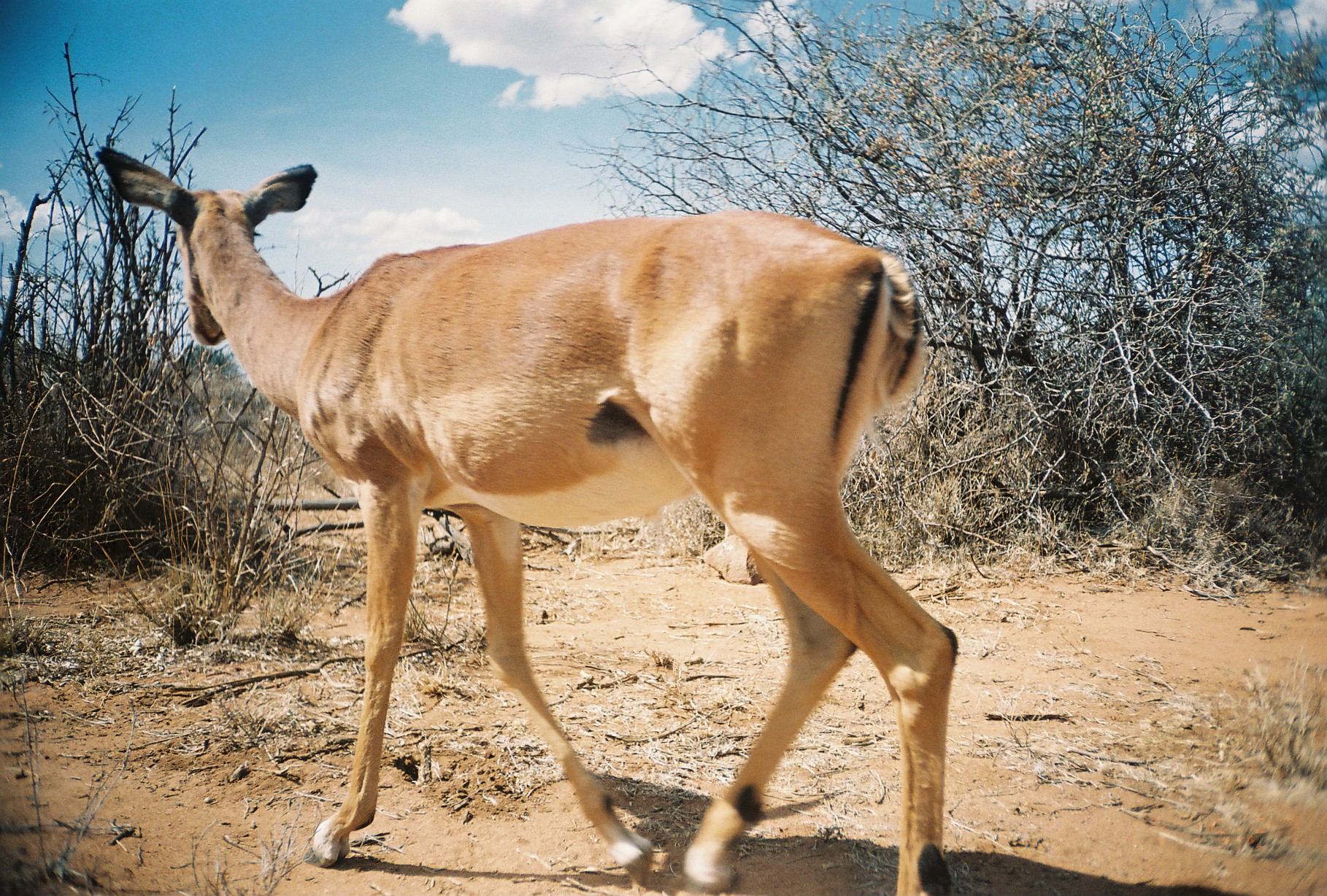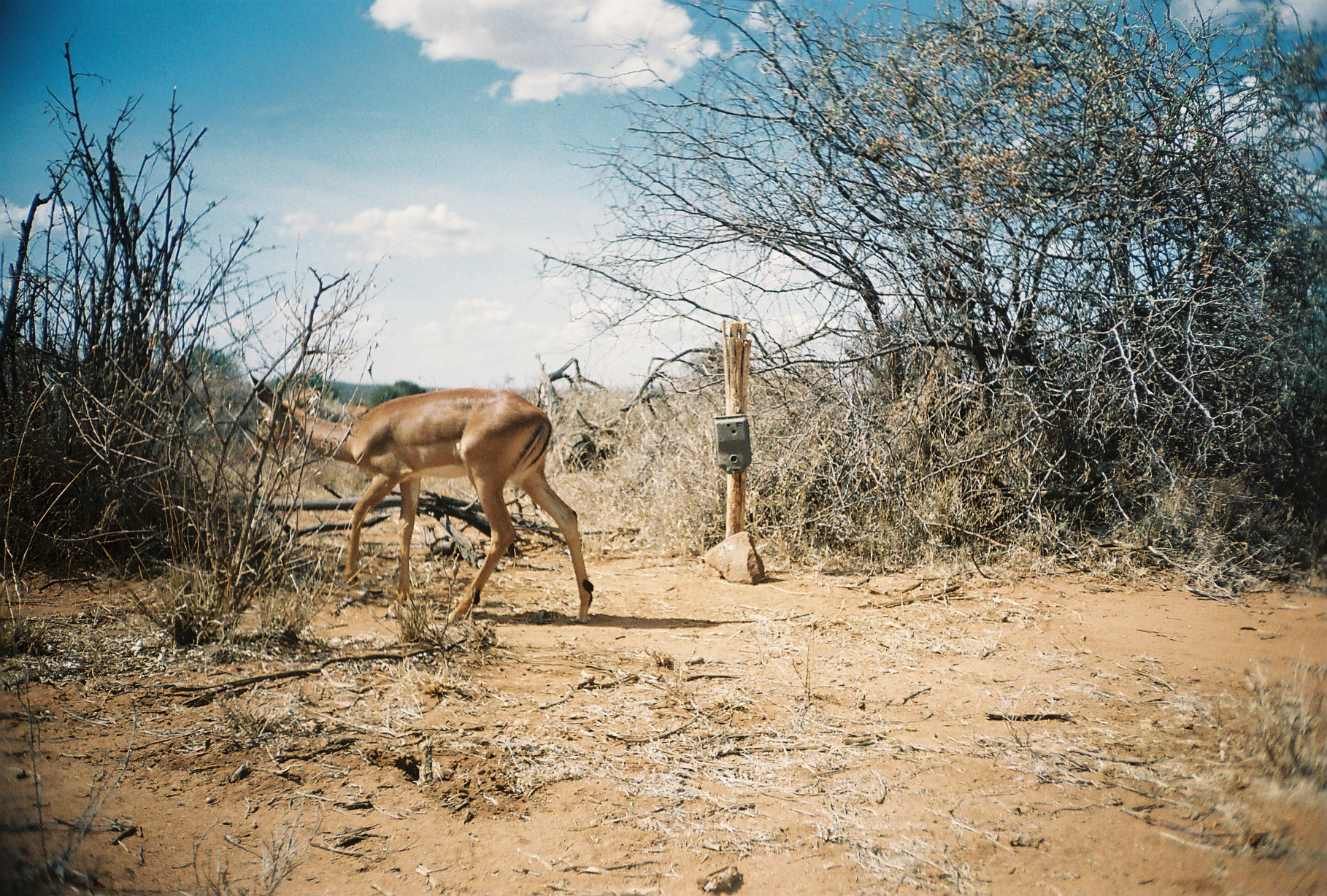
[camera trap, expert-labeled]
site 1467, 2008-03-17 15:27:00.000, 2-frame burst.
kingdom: Animalia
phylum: Chordata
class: Mammalia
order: Artiodactyla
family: Bovidae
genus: Aepyceros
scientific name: Aepyceros melampus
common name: impala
Aepyceros melampus (impala), count 1.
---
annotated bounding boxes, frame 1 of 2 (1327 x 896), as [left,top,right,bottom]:
aepyceros melampus: [96,145,957,896]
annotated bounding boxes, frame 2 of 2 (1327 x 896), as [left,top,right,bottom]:
aepyceros melampus: [242,375,593,625]